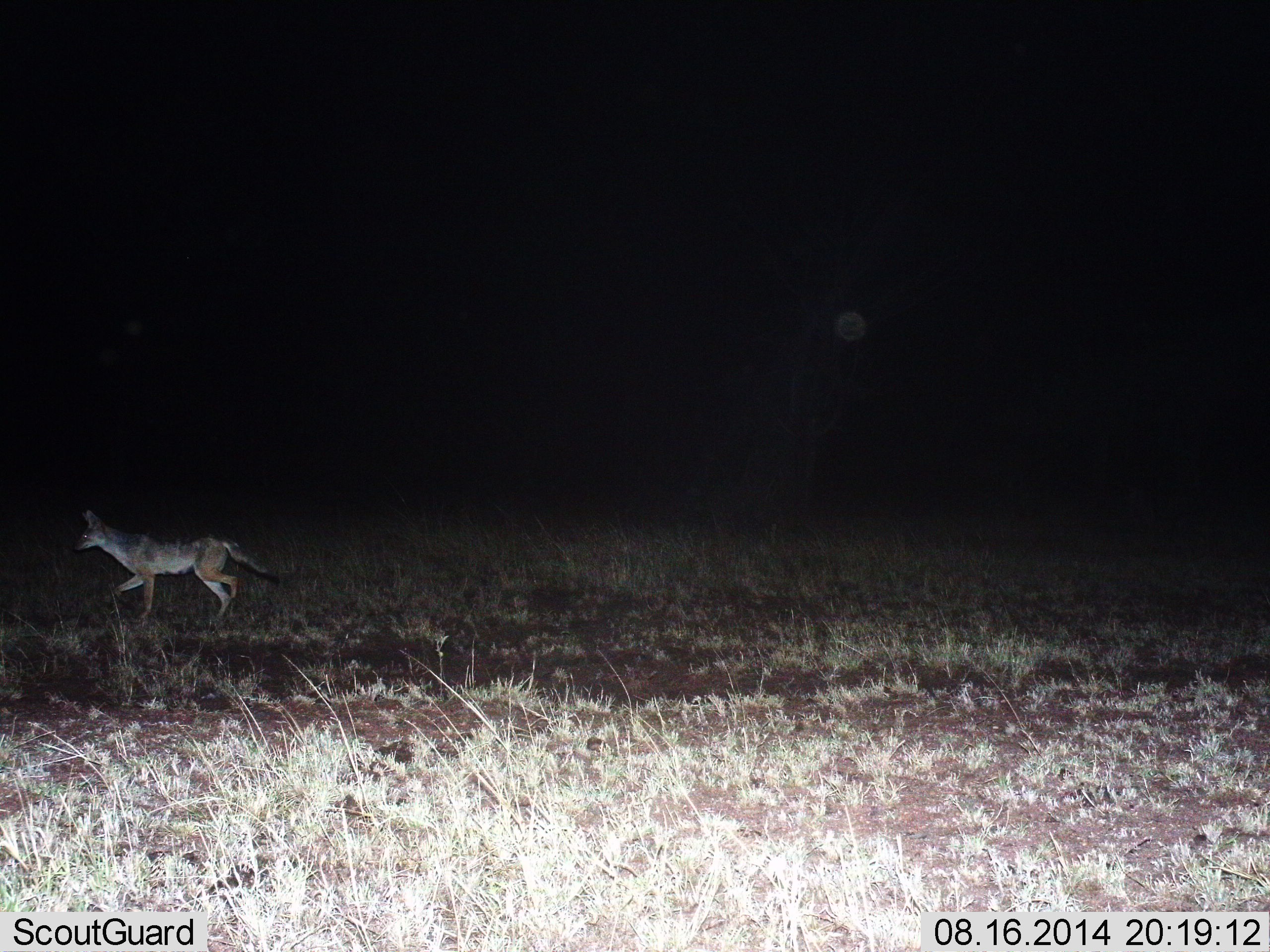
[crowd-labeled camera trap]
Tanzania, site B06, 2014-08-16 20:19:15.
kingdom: Animalia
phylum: Chordata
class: Mammalia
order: Carnivora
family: Canidae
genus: Lupulella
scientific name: Lupulella mesomelas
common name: black-backed jackal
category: jackal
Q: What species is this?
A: Jackal (black-backed jackal) (Lupulella mesomelas).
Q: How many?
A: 1.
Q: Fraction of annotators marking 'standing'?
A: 0%.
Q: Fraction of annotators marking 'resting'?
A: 0%.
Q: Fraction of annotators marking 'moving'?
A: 100%.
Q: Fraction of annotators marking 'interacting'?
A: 0%.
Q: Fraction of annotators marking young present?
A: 0%.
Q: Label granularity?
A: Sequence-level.